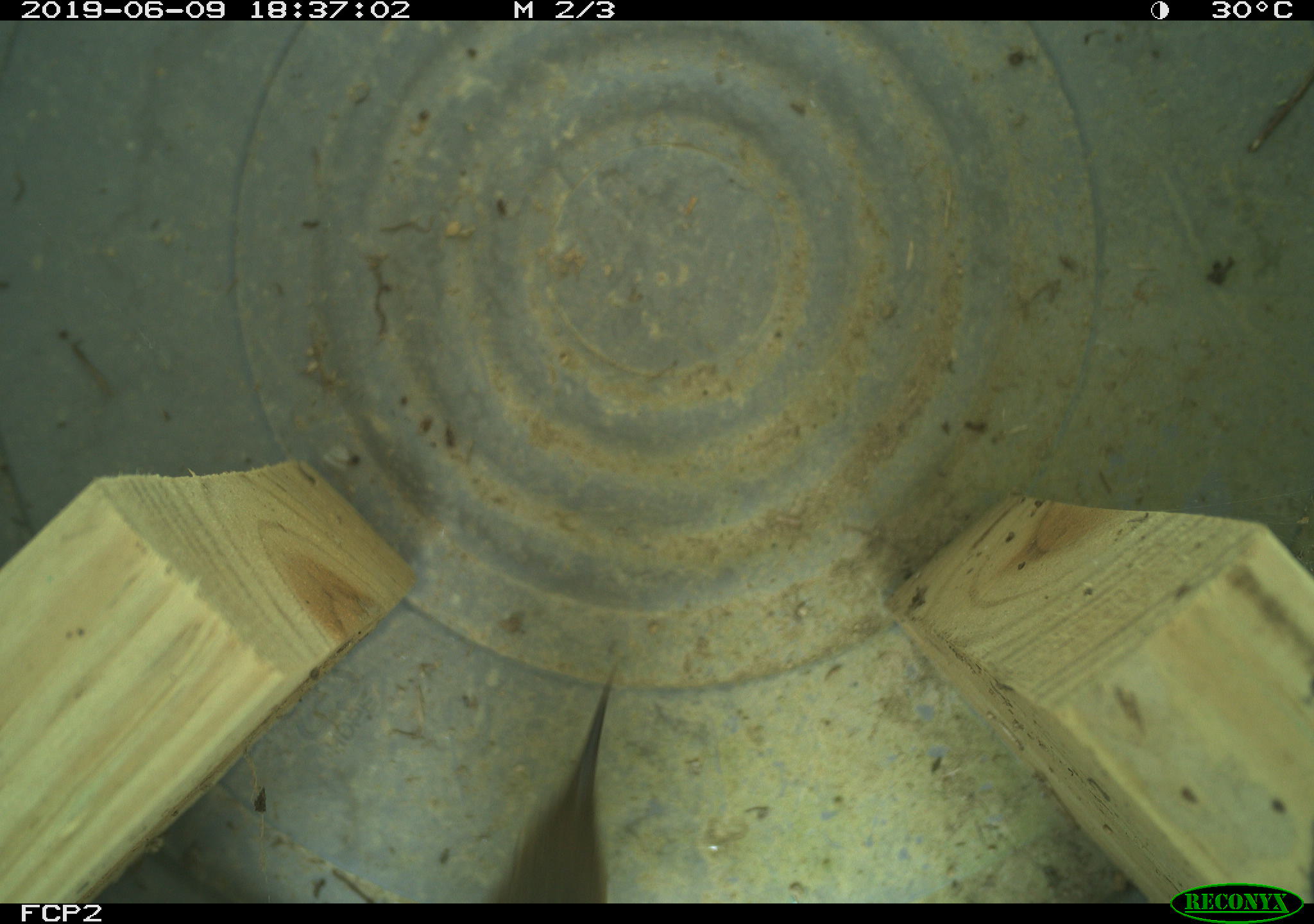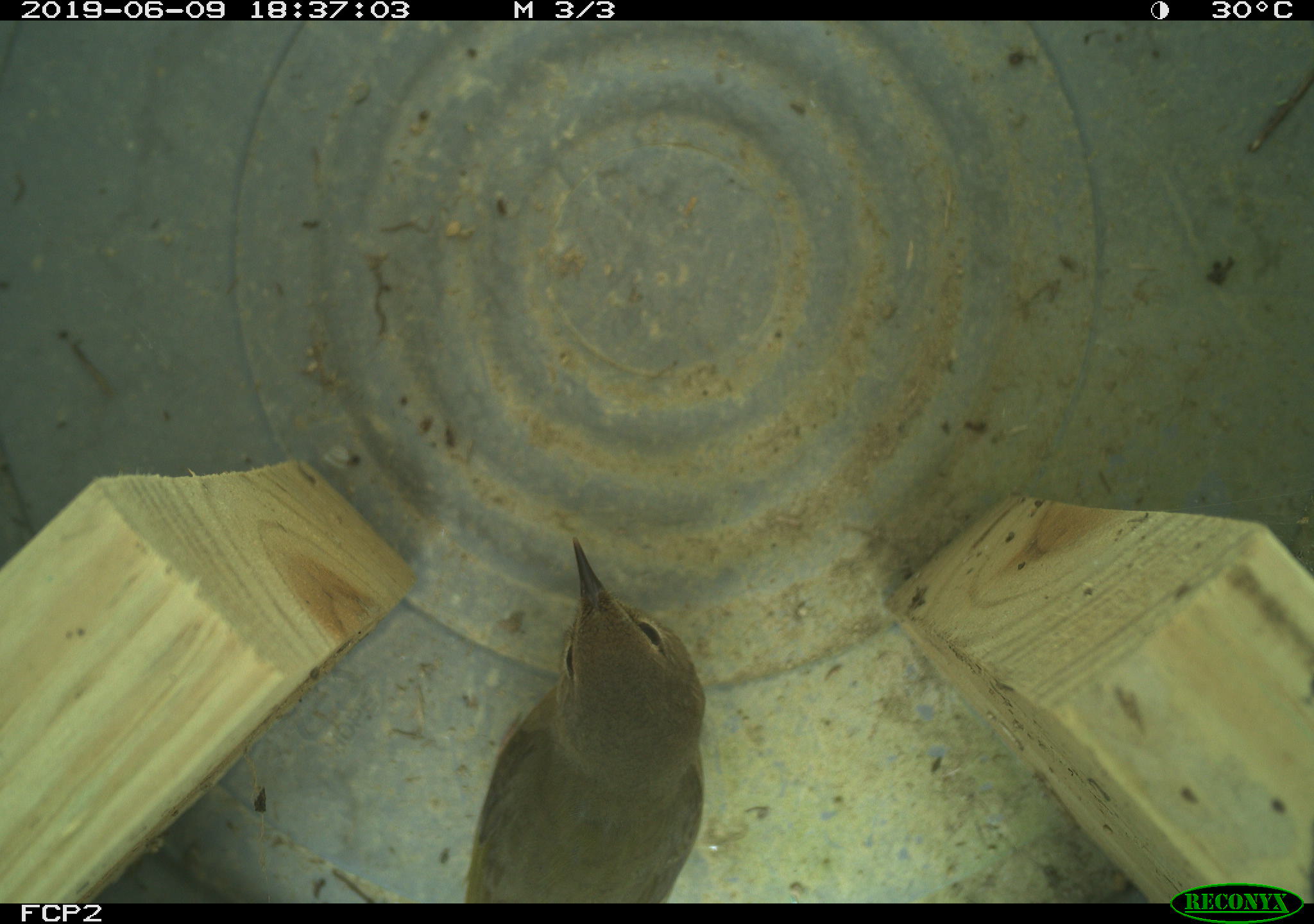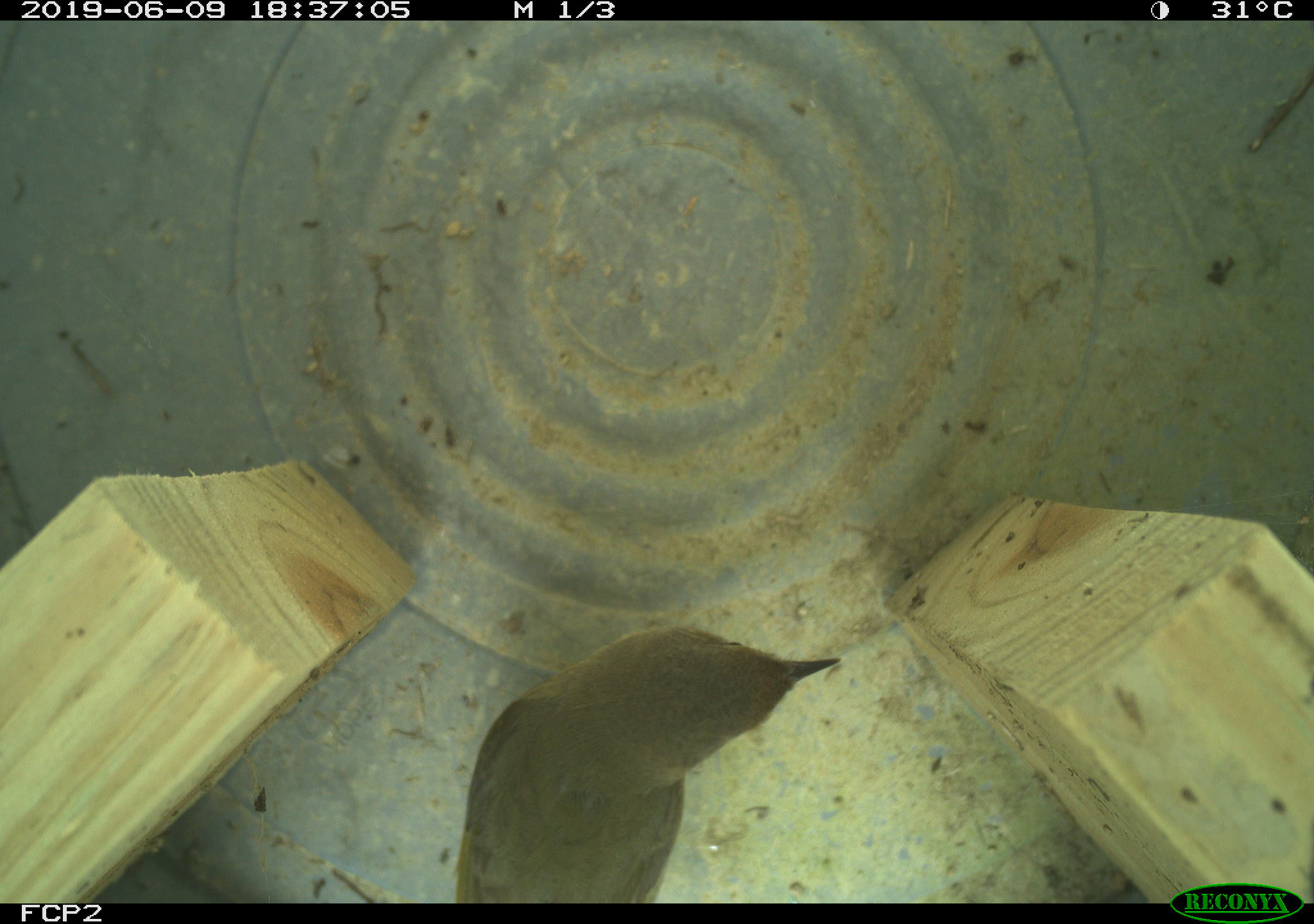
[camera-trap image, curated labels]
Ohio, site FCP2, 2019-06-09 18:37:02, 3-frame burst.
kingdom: Animalia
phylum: Chordata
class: Aves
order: Passeriformes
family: Parulidae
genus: Geothlypis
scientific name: Geothlypis trichas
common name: common yellowthroat